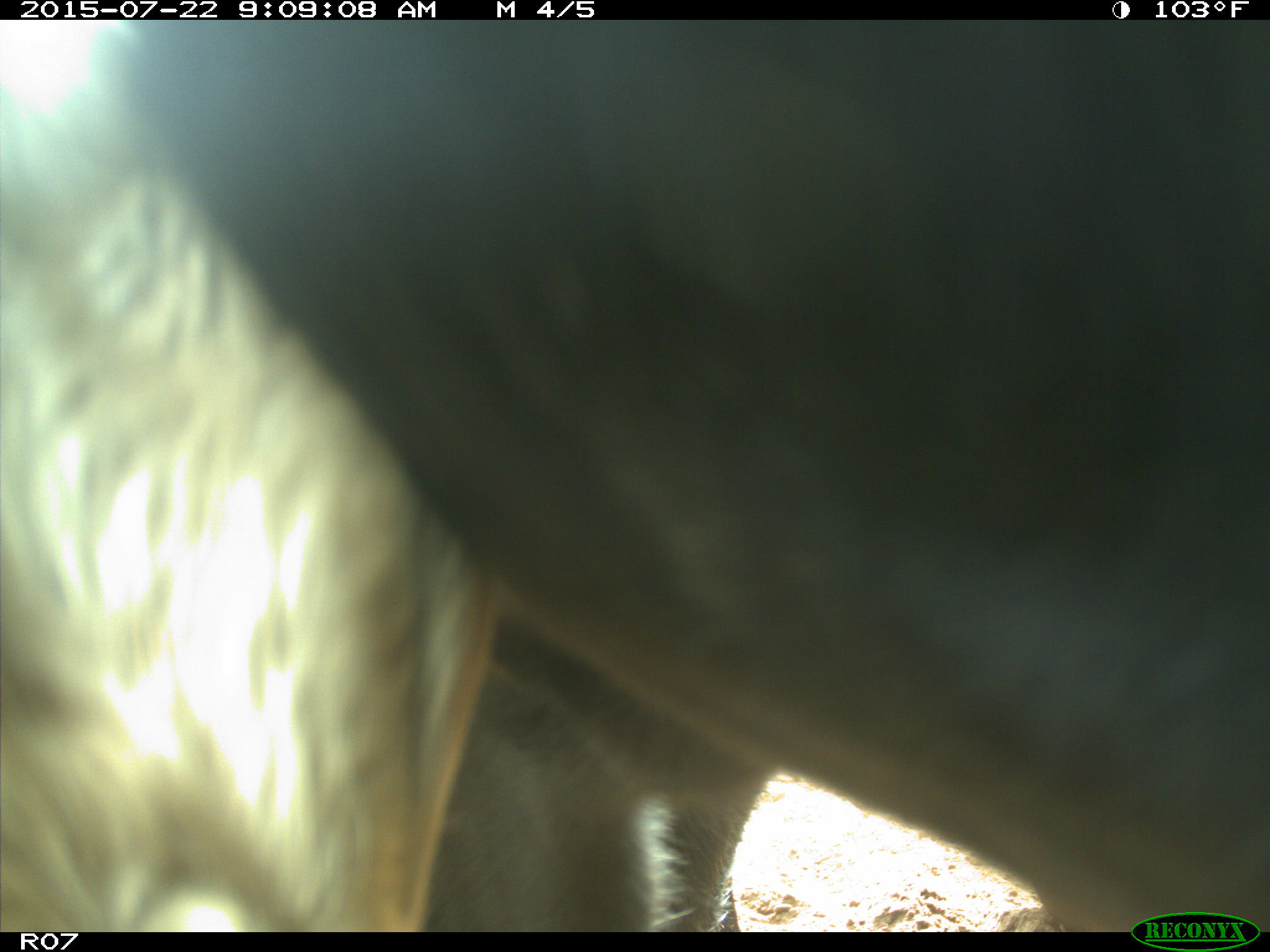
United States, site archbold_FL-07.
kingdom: Animalia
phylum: Chordata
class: Mammalia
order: Artiodactyla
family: Suidae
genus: Sus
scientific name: Sus scrofa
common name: wild boar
Sus scrofa (wild boar).